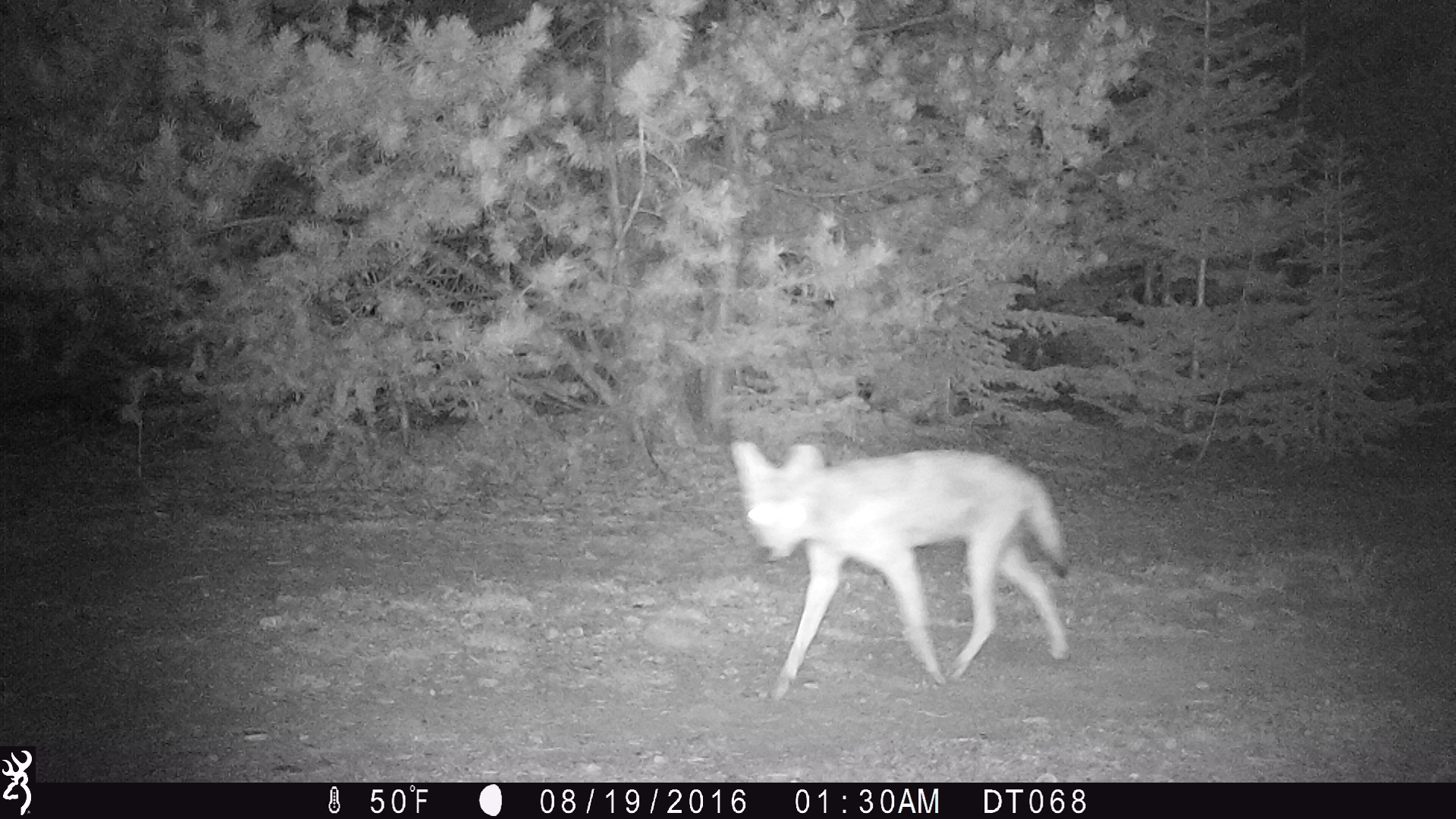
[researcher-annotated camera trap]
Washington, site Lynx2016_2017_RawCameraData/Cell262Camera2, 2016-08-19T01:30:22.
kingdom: Animalia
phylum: Chordata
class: Mammalia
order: Carnivora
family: Canidae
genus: Canis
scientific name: Canis latrans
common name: coyote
Canis latrans (coyote). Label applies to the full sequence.